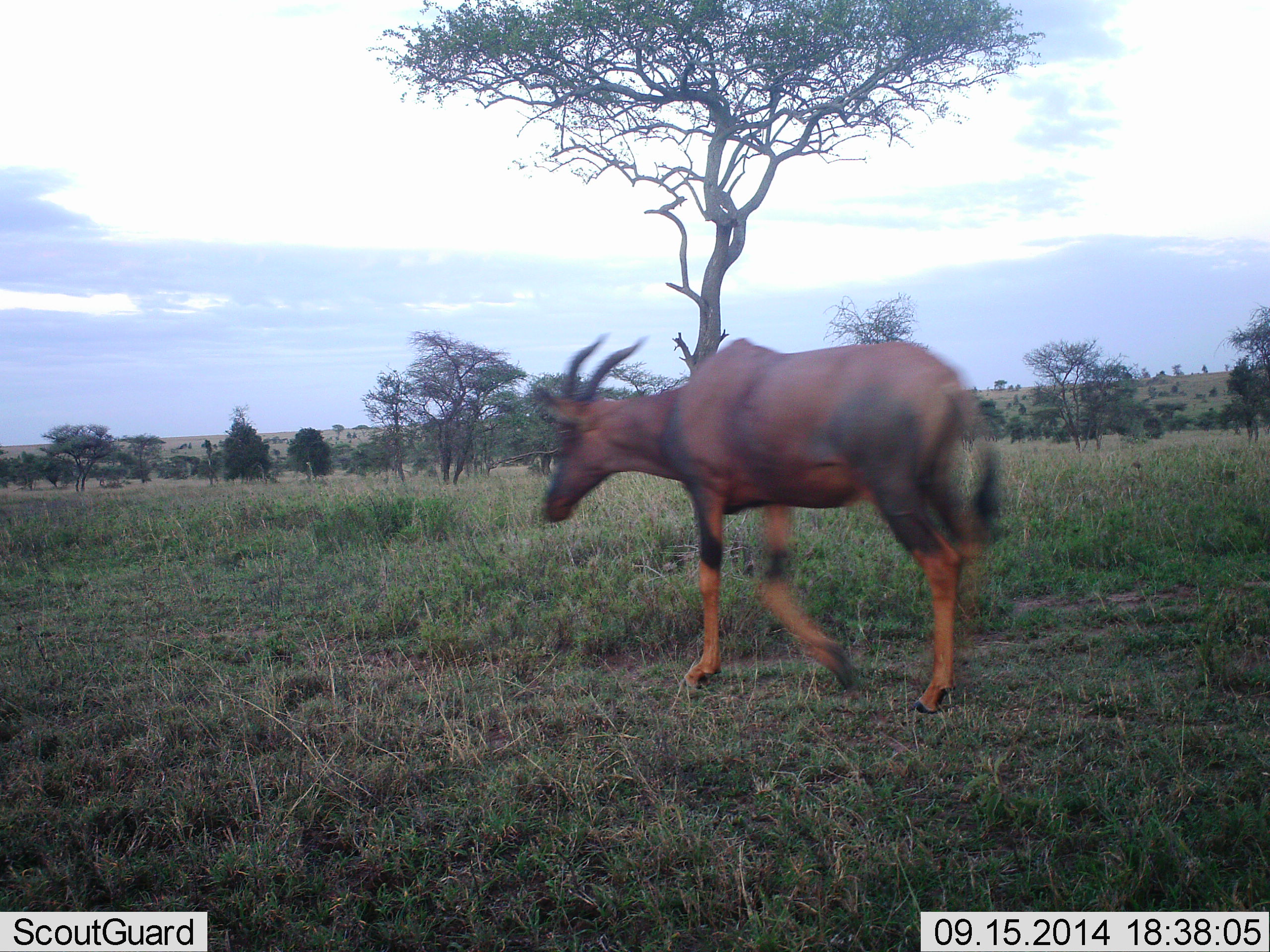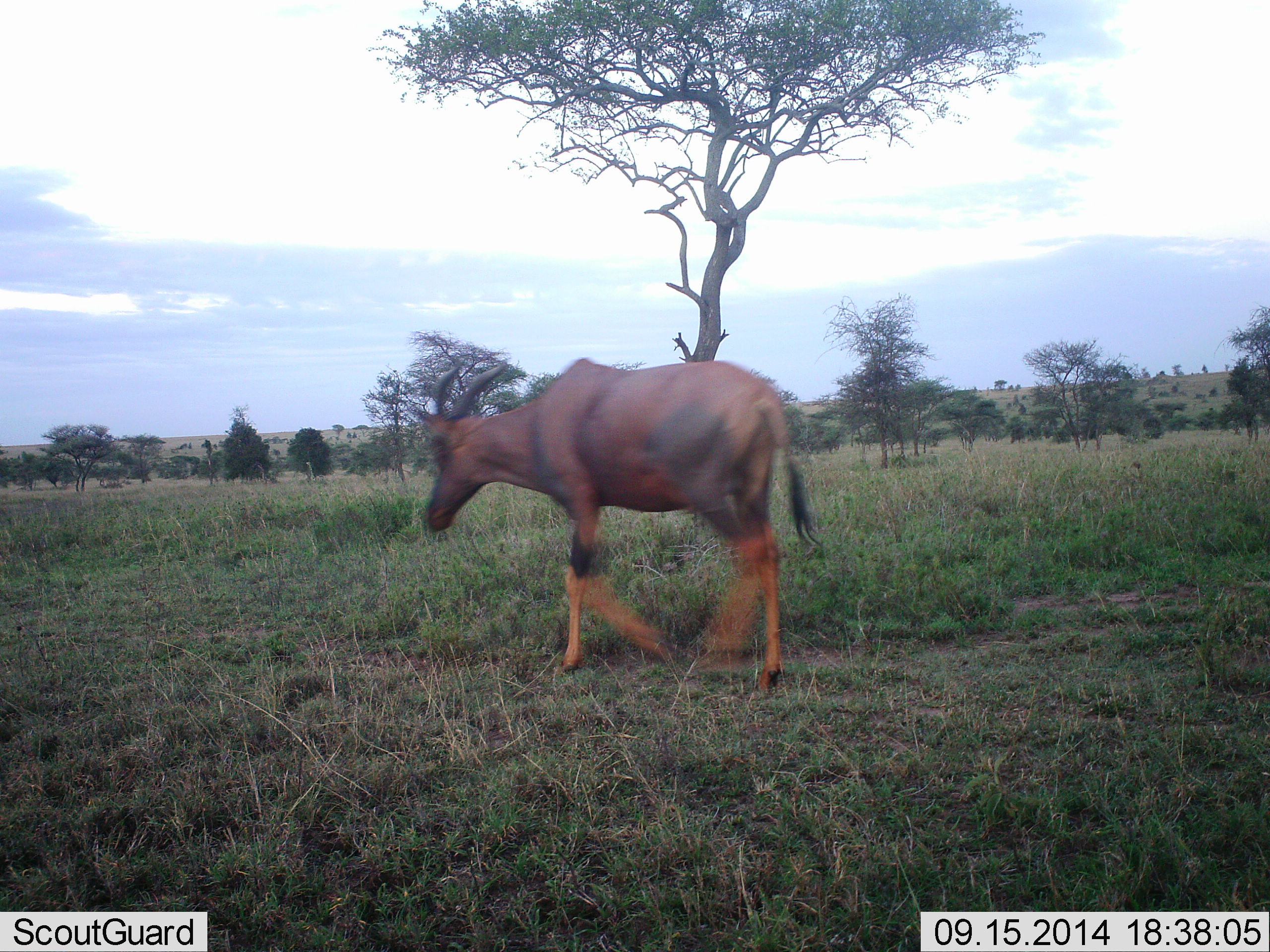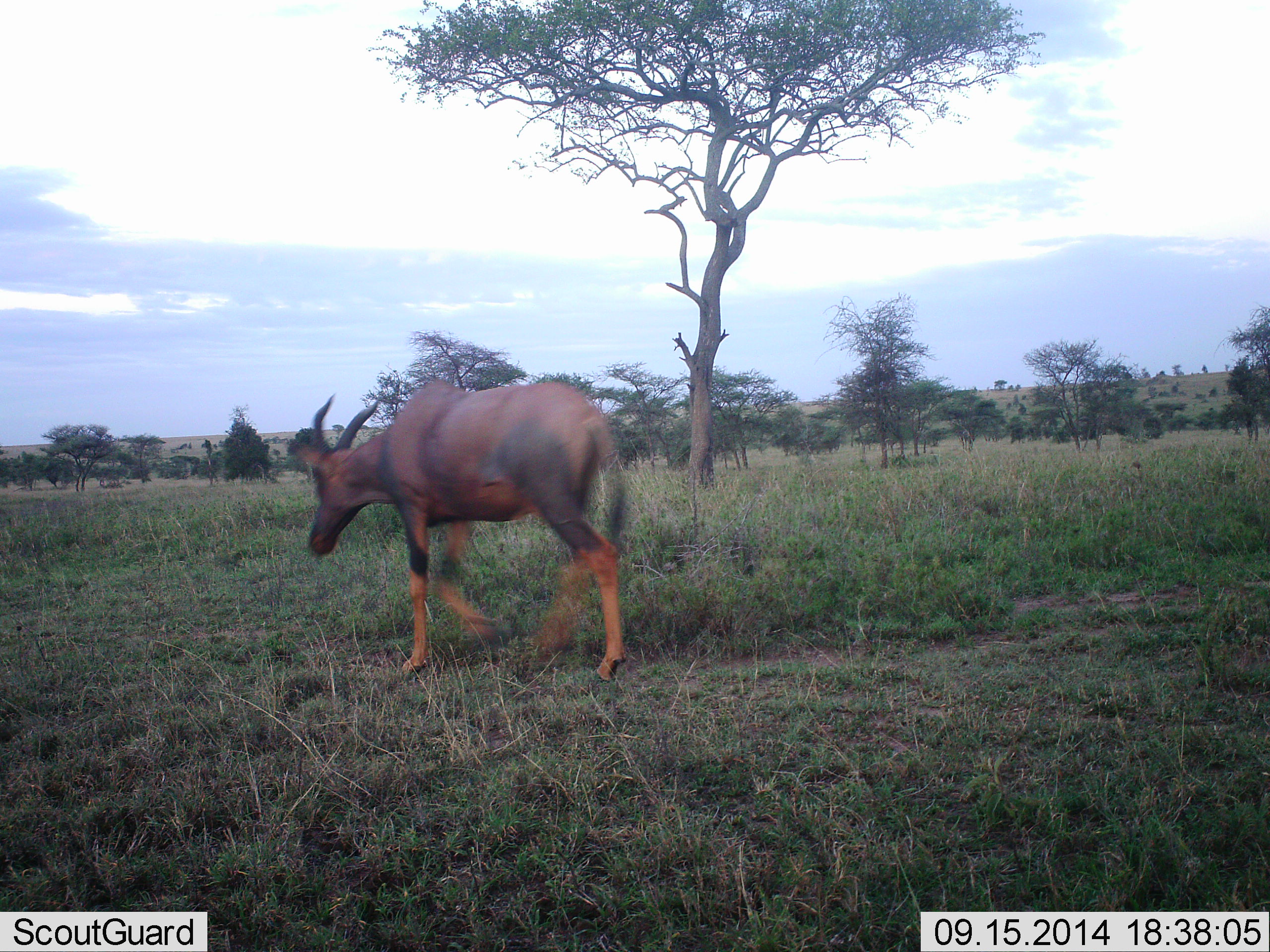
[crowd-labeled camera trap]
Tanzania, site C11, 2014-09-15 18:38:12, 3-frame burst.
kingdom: Animalia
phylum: Chordata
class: Mammalia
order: Artiodactyla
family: Bovidae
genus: Damaliscus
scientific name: Damaliscus lunatus jimela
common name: topi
Topi (Damaliscus lunatus jimela), count 1. Behavior (volunteer vote fractions): standing 0%, resting 0%, moving 100%, interacting 0%. Young present (vote fraction): 0%. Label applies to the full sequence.